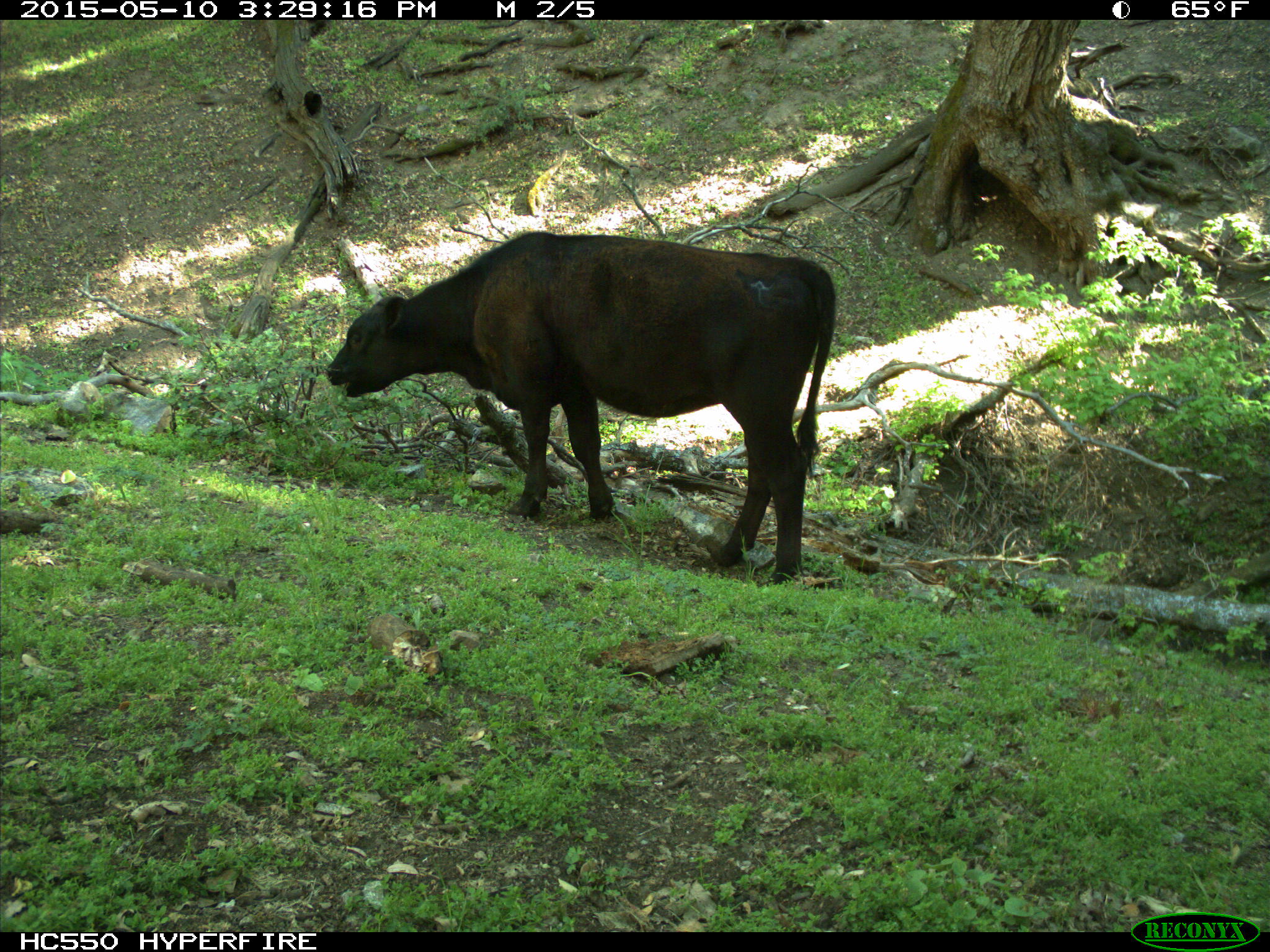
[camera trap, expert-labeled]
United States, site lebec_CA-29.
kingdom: Animalia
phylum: Chordata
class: Mammalia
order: Artiodactyla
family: Bovidae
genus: Bos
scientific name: Bos taurus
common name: domestic cow